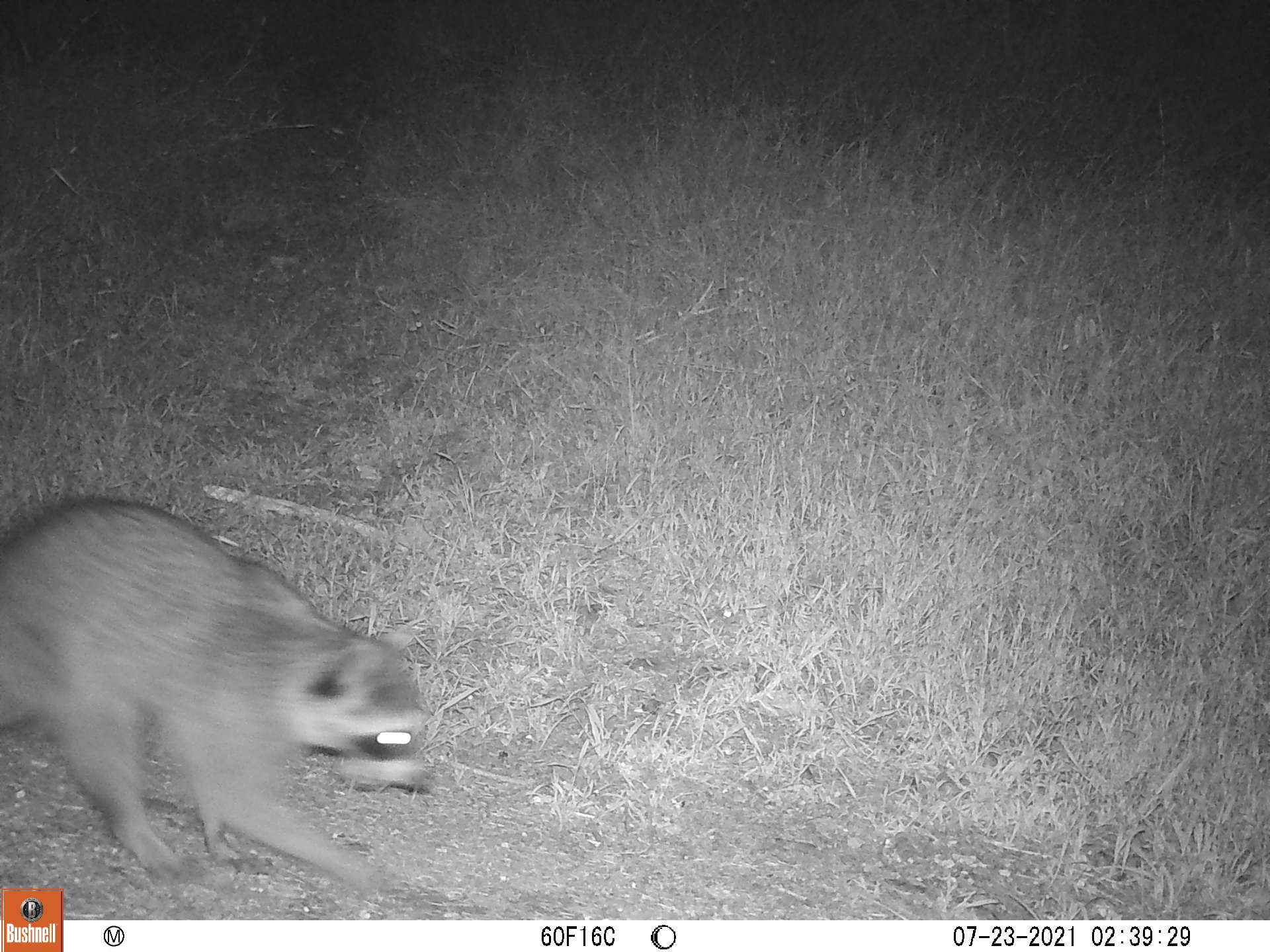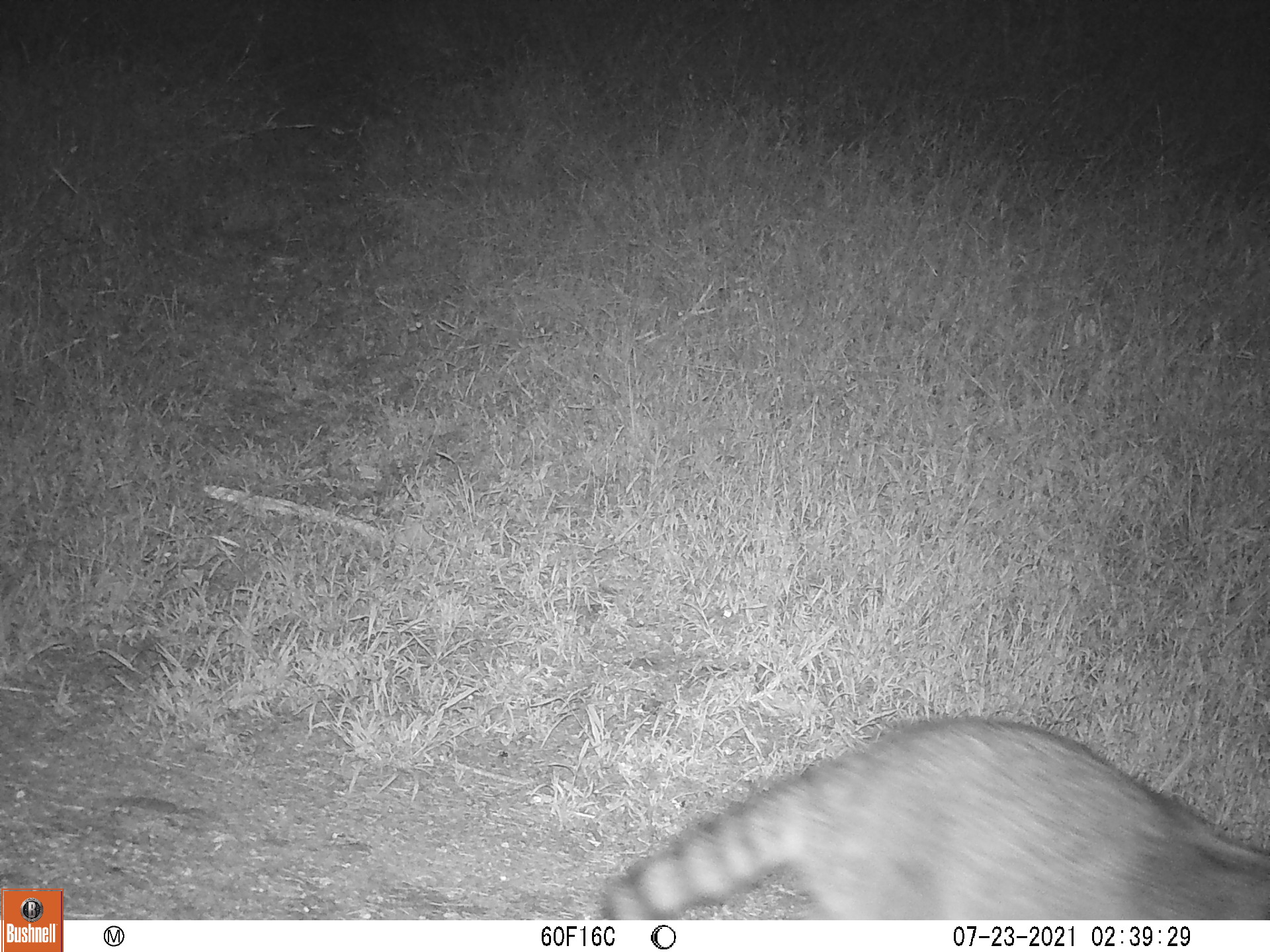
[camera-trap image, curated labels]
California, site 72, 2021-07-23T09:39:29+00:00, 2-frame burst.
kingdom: Animalia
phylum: Chordata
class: Mammalia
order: Carnivora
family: Procyonidae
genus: Procyon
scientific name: Procyon lotor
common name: raccoon